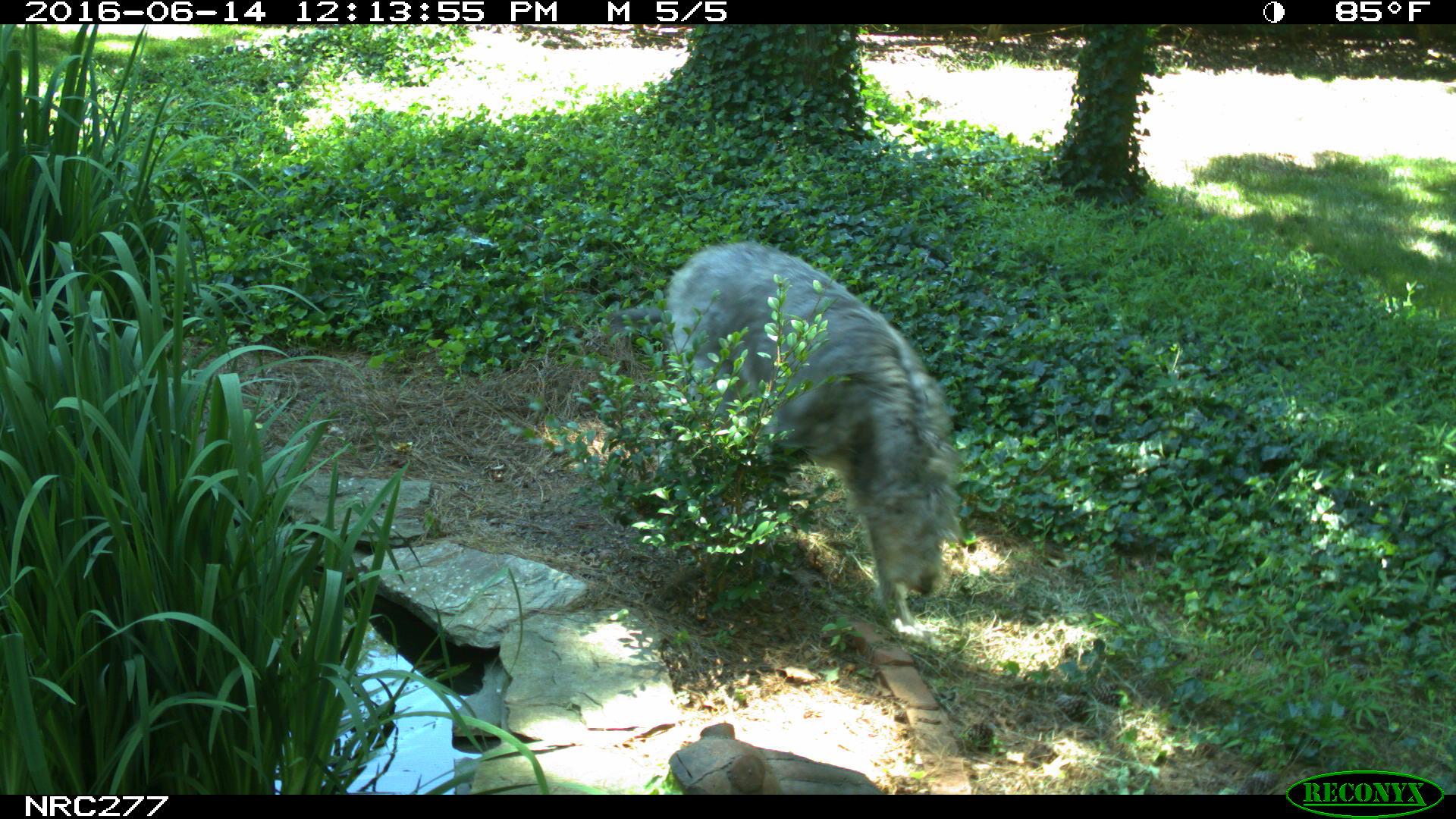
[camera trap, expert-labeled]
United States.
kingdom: Animalia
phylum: Chordata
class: Mammalia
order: Carnivora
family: Canidae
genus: Canis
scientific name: Canis familiaris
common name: domestic dog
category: Dog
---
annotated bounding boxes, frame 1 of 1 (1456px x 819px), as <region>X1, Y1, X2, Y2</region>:
Dog: <region>658, 232, 971, 637</region>